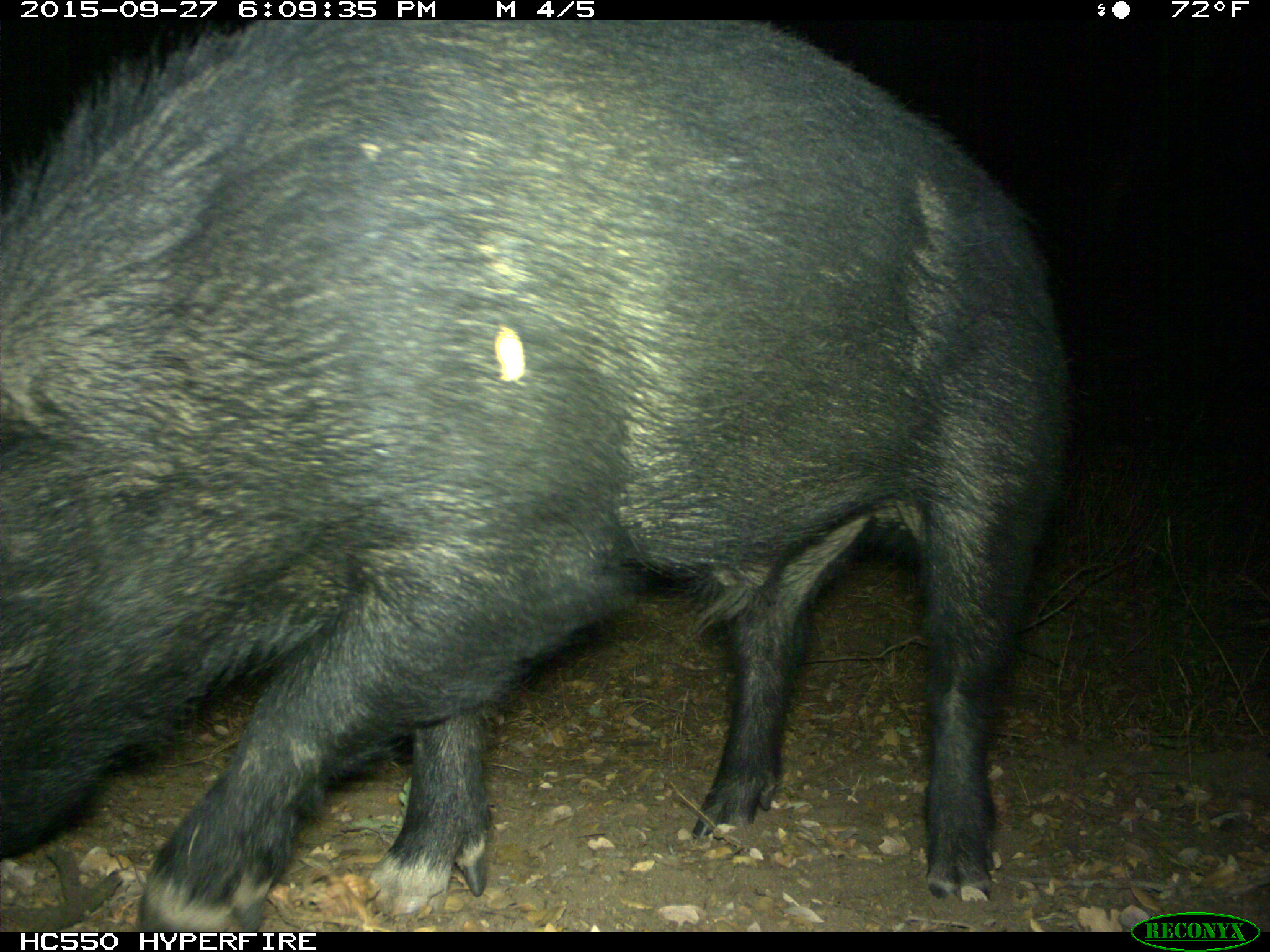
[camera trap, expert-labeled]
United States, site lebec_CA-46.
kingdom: Animalia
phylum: Chordata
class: Mammalia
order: Artiodactyla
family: Suidae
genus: Sus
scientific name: Sus scrofa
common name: wild boar